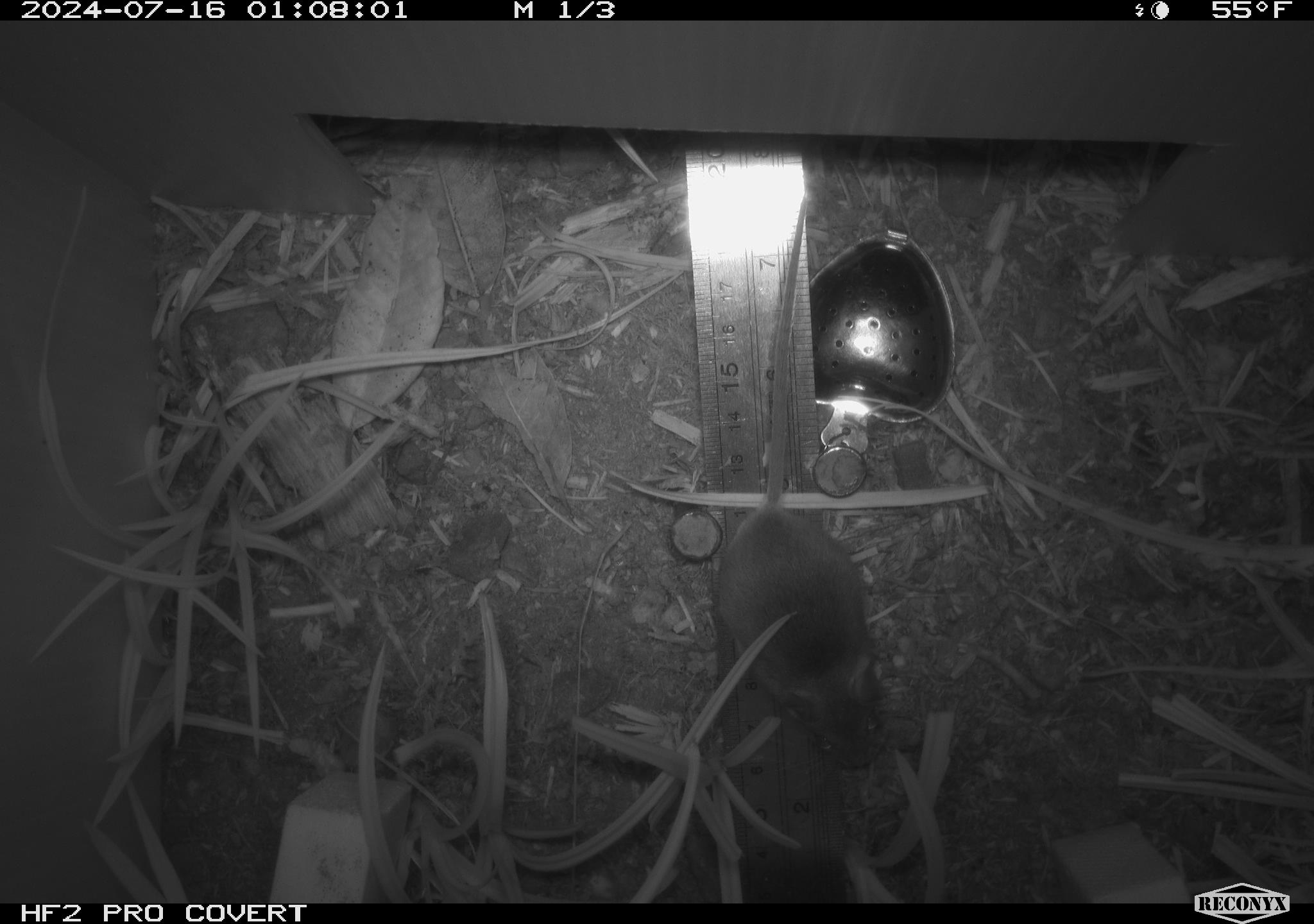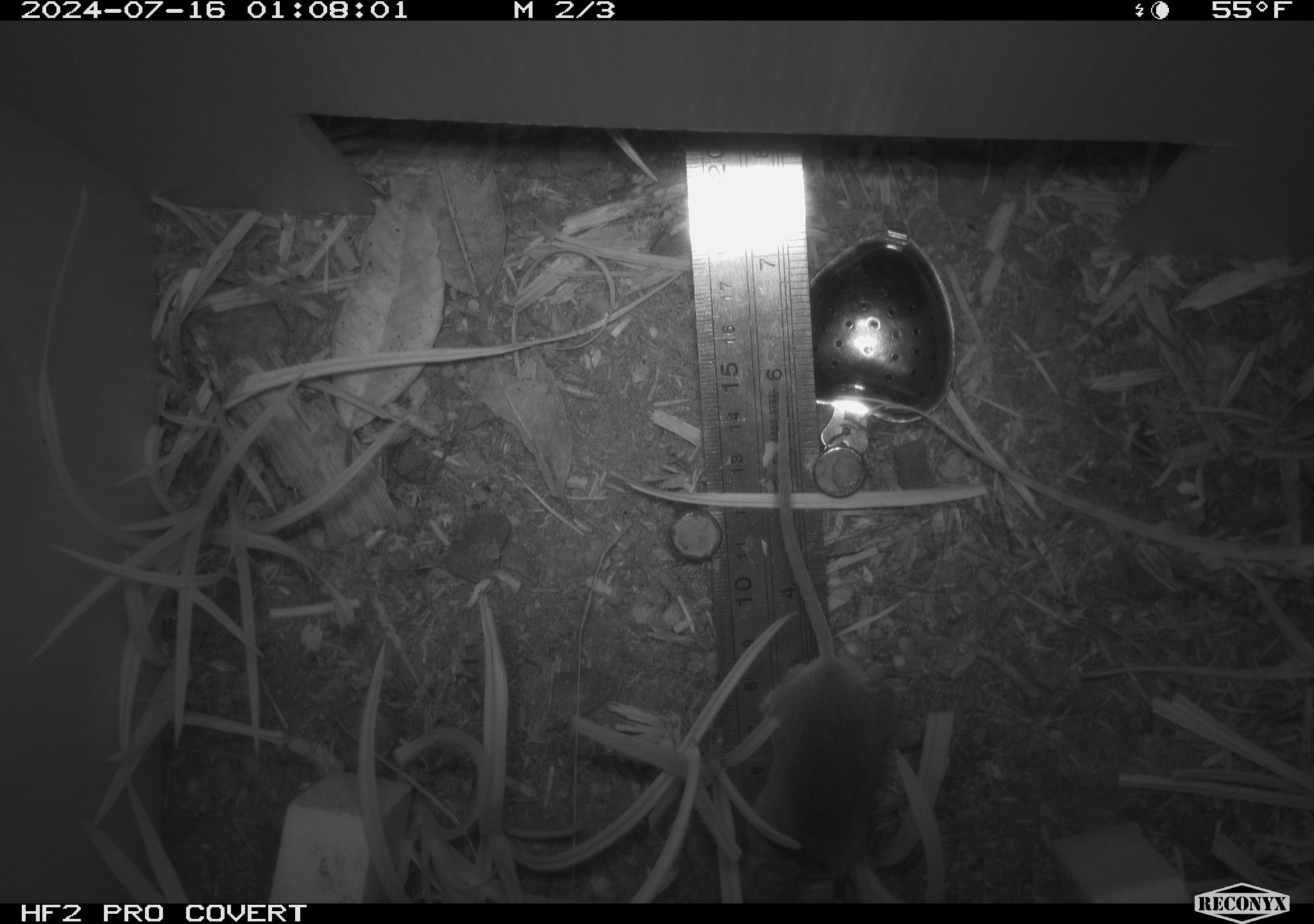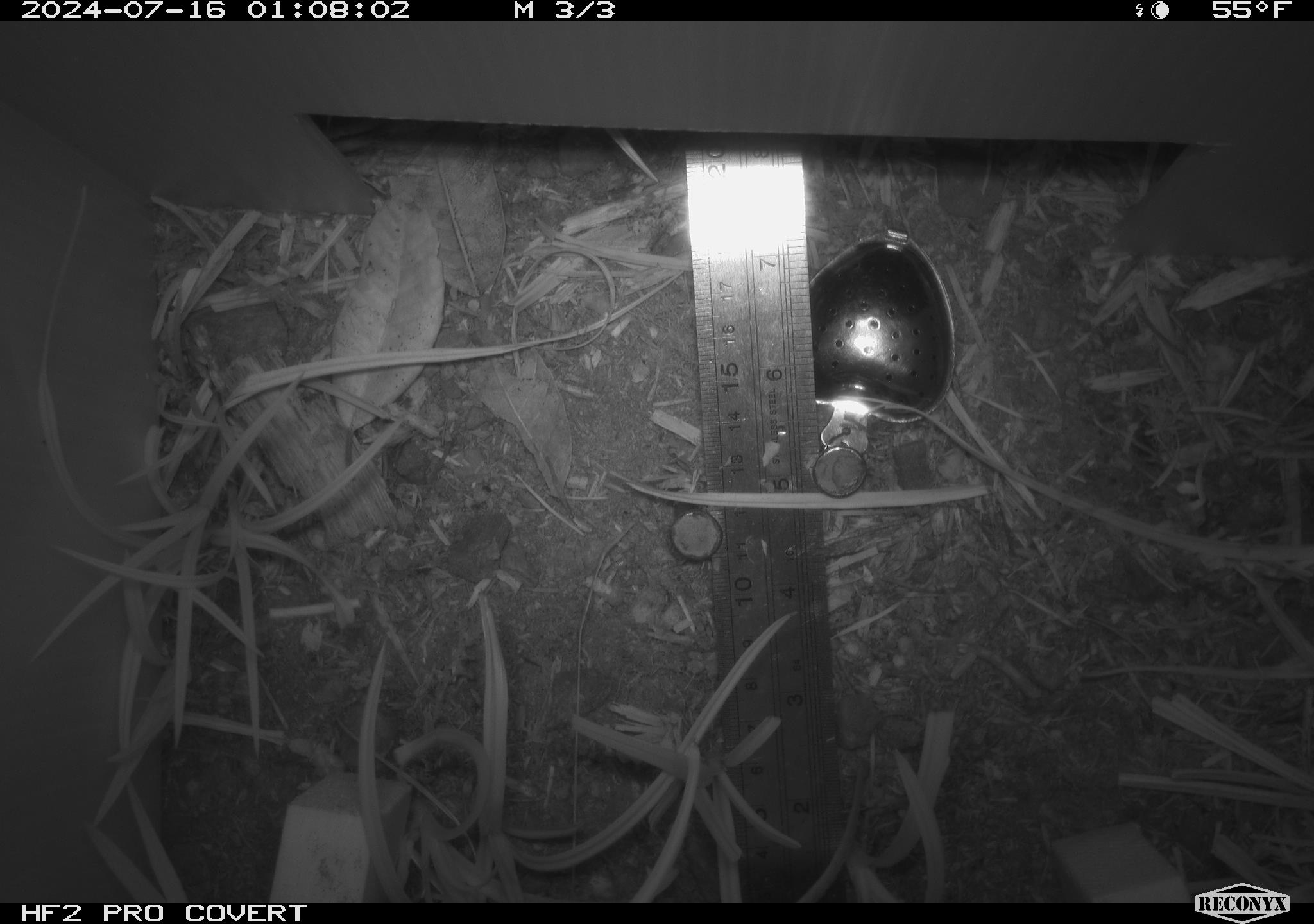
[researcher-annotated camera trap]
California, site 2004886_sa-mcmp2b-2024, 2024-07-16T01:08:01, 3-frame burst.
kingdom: Animalia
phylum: Chordata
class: Mammalia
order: Rodentia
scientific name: Rodentia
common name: mouse species